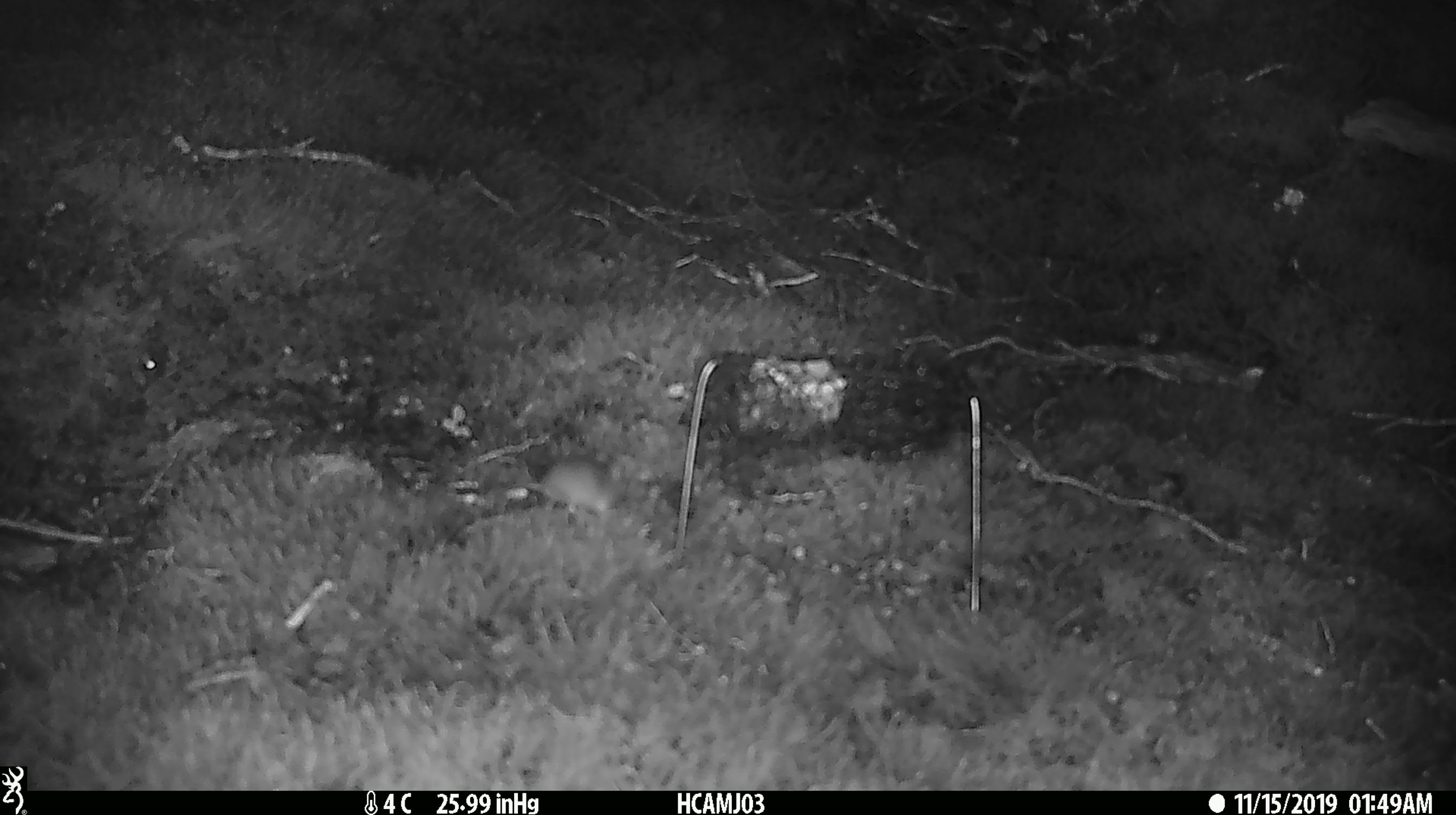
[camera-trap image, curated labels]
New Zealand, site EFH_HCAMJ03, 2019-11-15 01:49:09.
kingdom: Animalia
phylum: Chordata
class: Mammalia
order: Rodentia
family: Muridae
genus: Mus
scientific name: Mus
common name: mouse